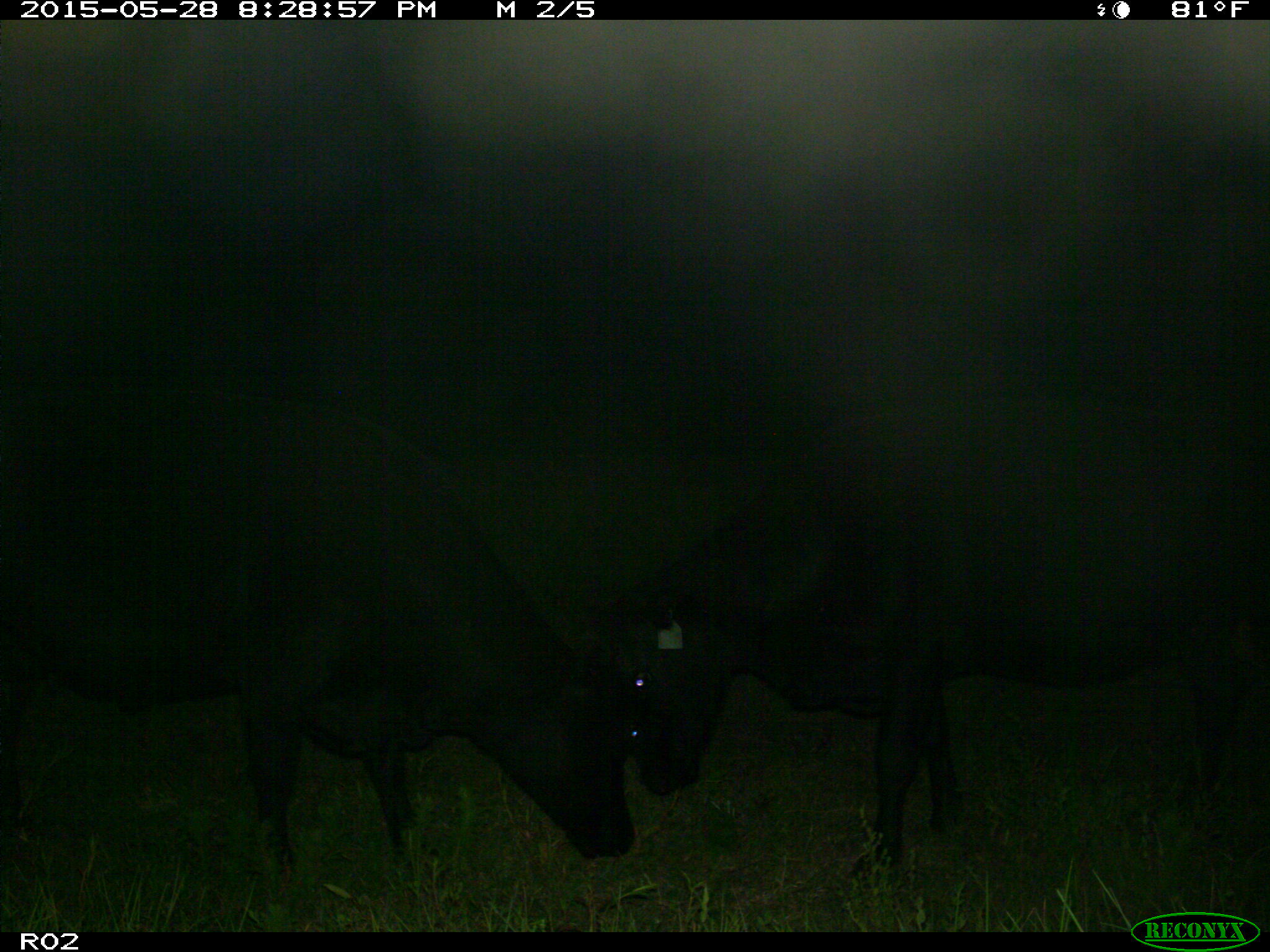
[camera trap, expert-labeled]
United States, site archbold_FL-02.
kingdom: Animalia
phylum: Chordata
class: Mammalia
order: Artiodactyla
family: Bovidae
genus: Bos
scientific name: Bos taurus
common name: domestic cow